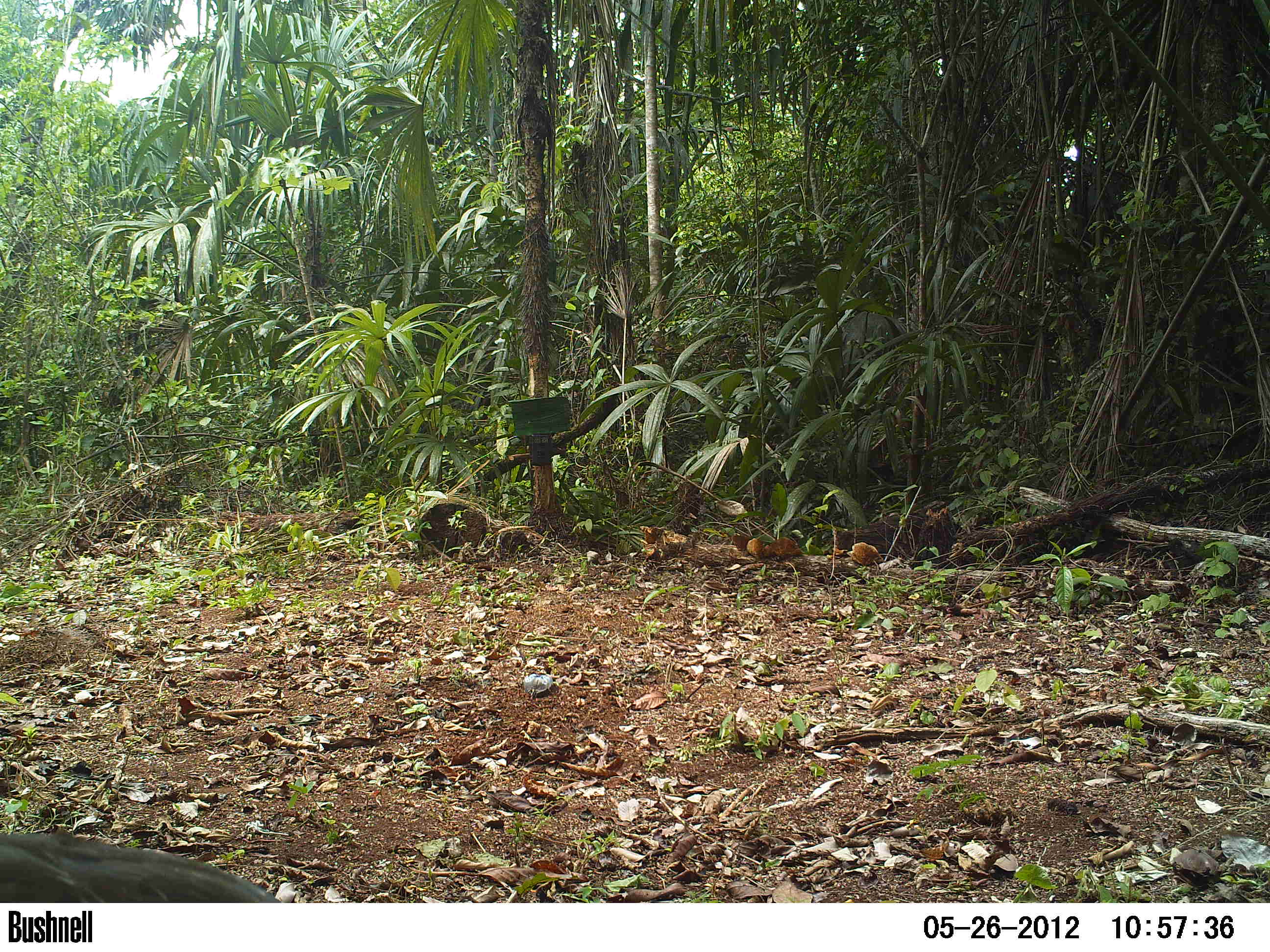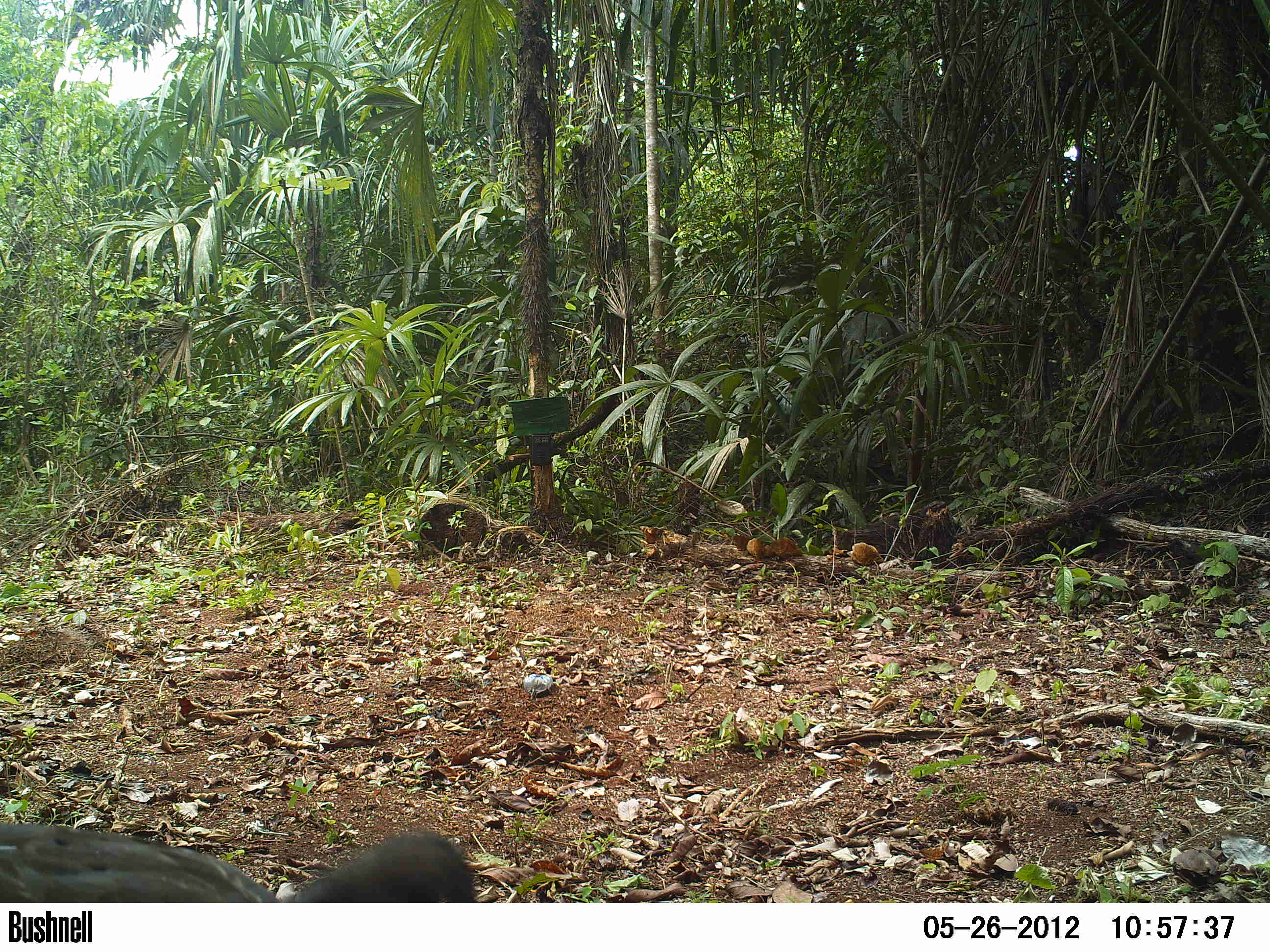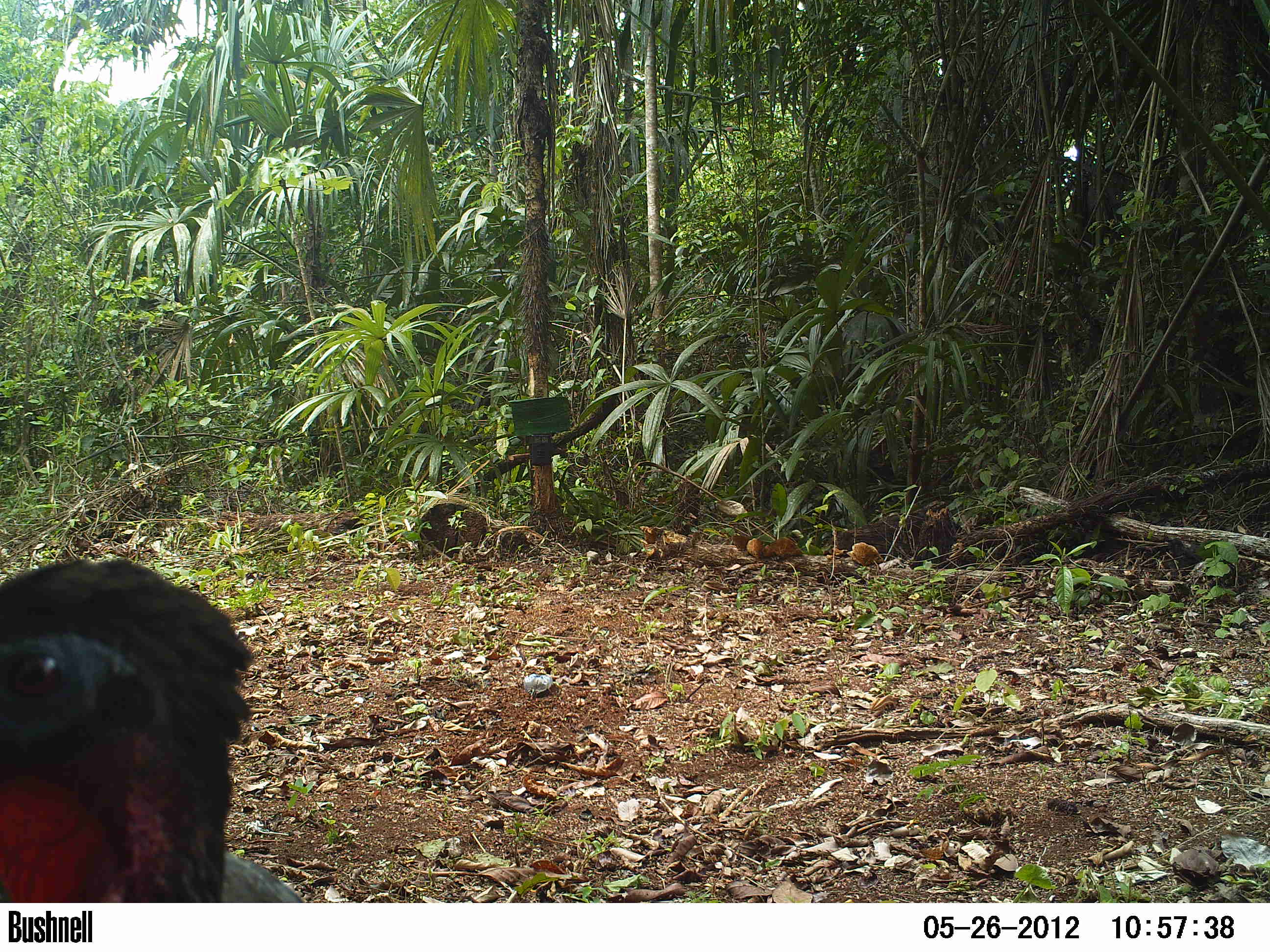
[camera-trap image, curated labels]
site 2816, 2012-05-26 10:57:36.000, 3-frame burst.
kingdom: Animalia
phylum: Chordata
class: Aves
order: Galliformes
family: Cracidae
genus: Penelope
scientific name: Penelope purpurascens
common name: crested guan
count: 1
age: adult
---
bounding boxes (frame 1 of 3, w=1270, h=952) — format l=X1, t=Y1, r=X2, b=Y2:
penelope purpurascens: l=0, t=831, r=281, b=902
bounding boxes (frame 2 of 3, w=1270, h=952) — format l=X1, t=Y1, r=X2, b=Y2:
penelope purpurascens: l=0, t=821, r=477, b=902